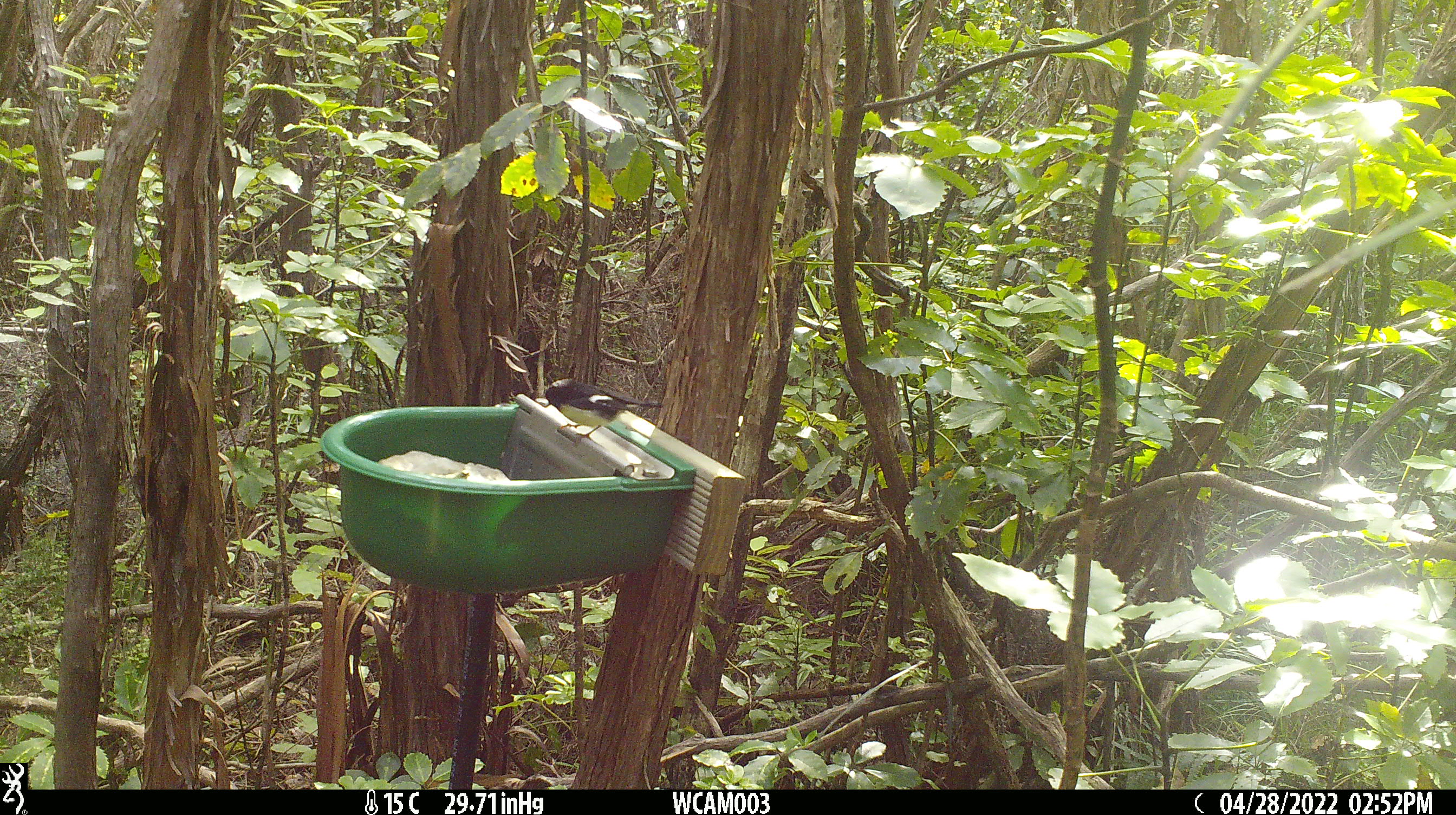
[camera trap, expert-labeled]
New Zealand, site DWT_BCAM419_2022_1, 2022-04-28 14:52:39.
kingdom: Animalia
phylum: Chordata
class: Aves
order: Passeriformes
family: Petroicidae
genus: Petroica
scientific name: Petroica macrocephala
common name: tomtit